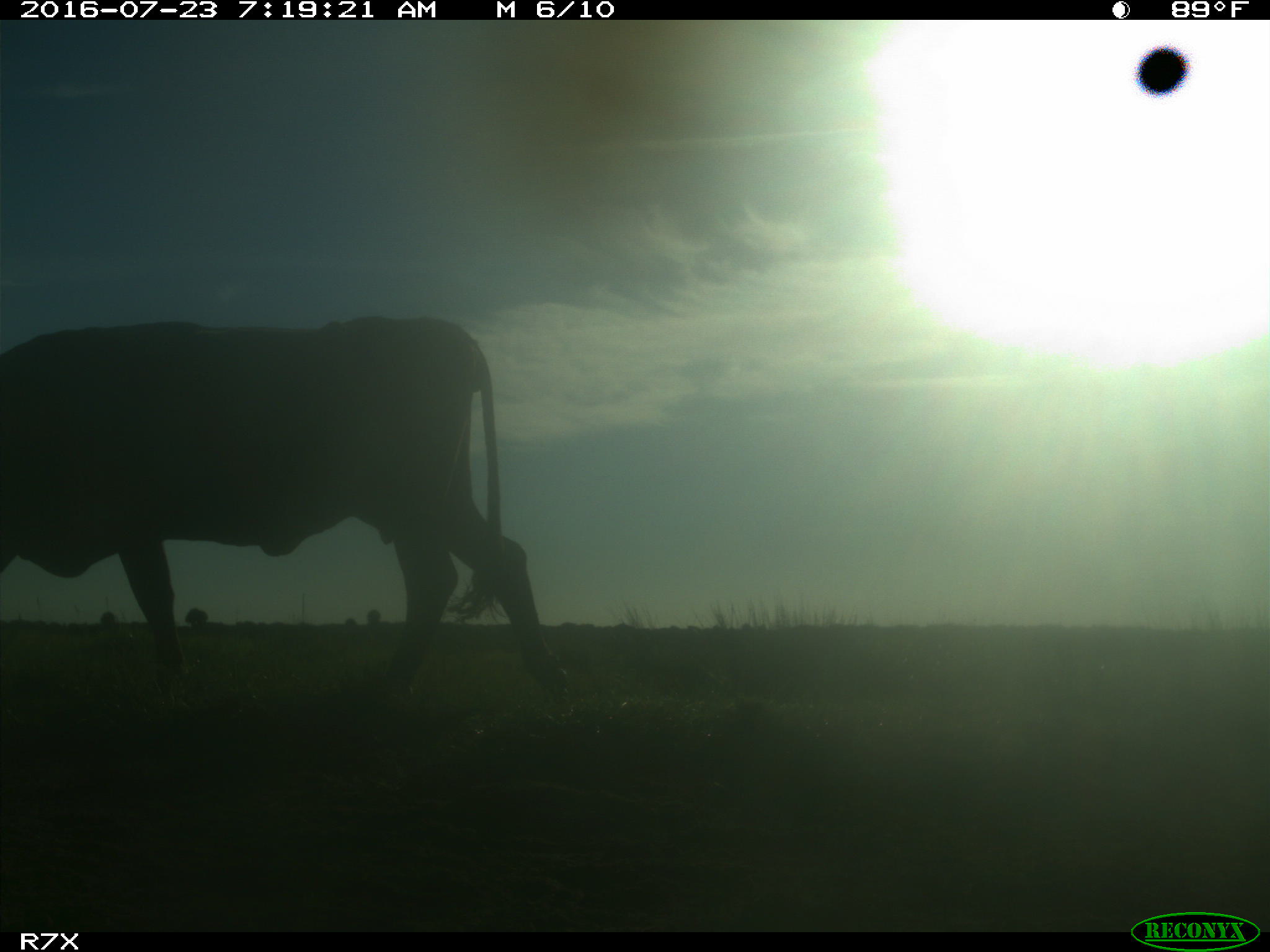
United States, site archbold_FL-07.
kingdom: Animalia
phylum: Chordata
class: Mammalia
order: Artiodactyla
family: Bovidae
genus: Bos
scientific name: Bos taurus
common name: domestic cow